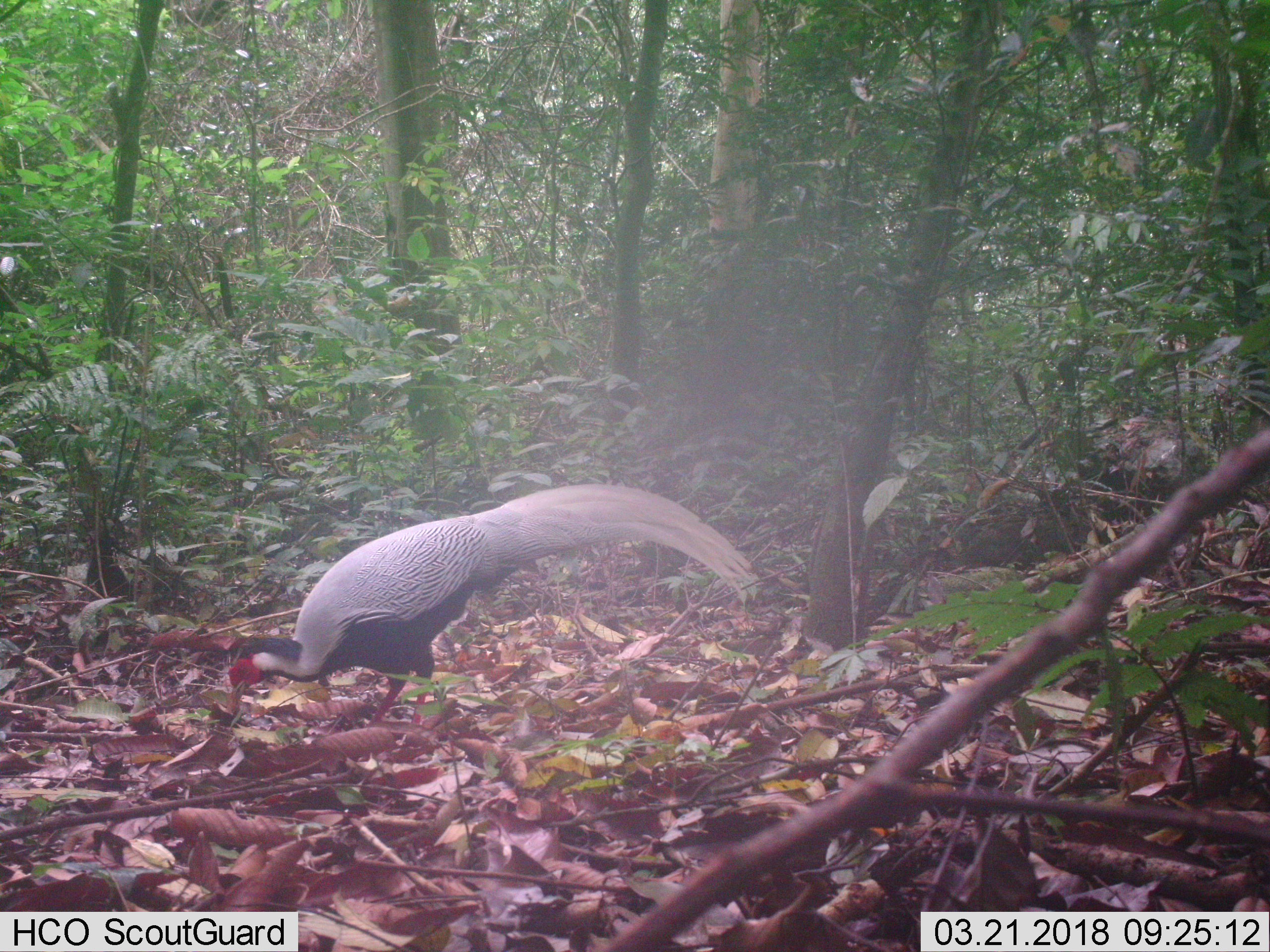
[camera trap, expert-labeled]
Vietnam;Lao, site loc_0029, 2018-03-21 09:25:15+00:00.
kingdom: Animalia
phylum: Chordata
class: Aves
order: Galliformes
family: Phasianidae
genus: Lophura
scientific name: Lophura nycthemera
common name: silver pheasant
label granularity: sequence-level